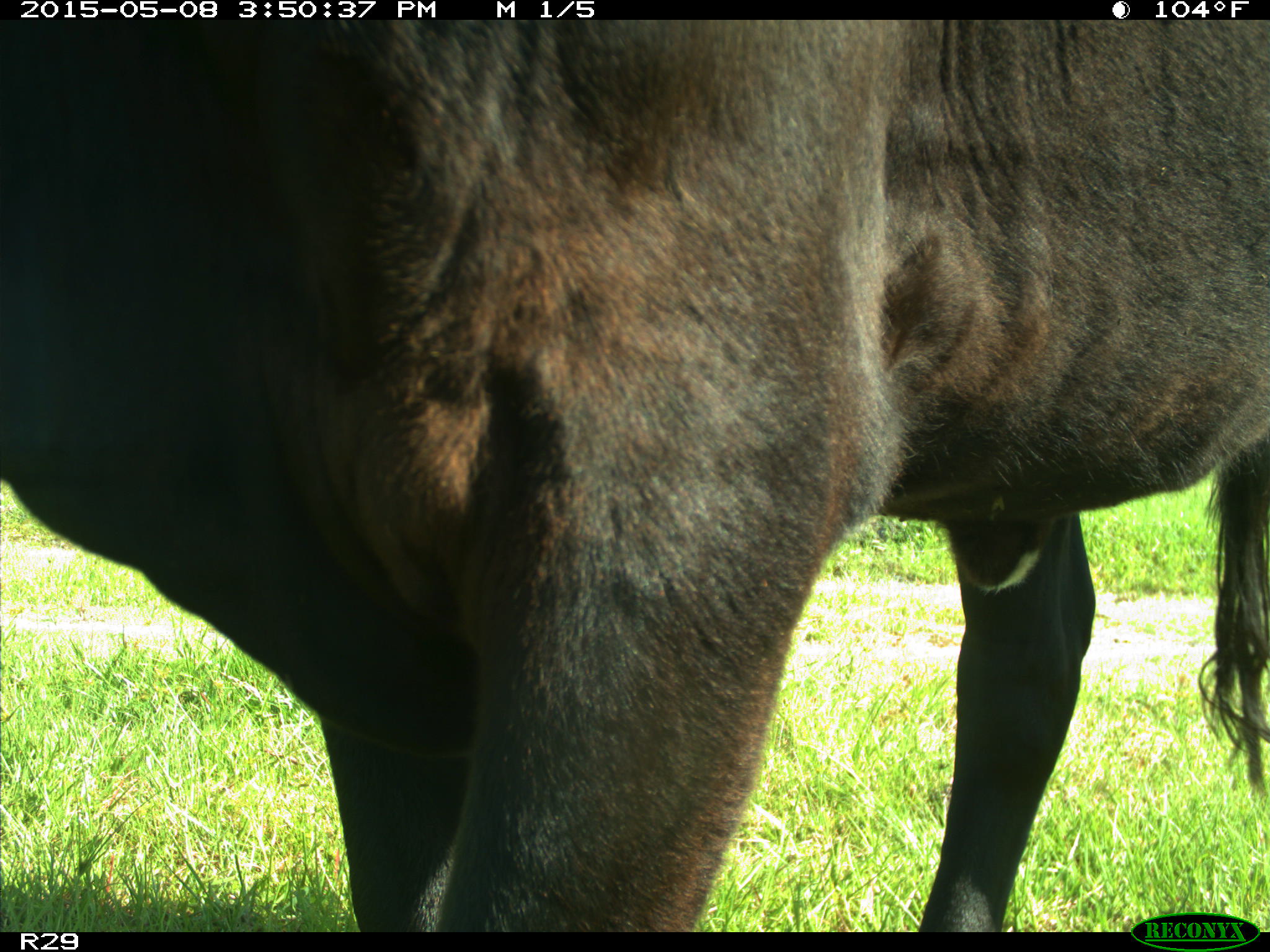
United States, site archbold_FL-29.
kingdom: Animalia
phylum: Chordata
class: Mammalia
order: Artiodactyla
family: Bovidae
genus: Bos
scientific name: Bos taurus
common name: domestic cow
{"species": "Bos taurus (domestic cow)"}